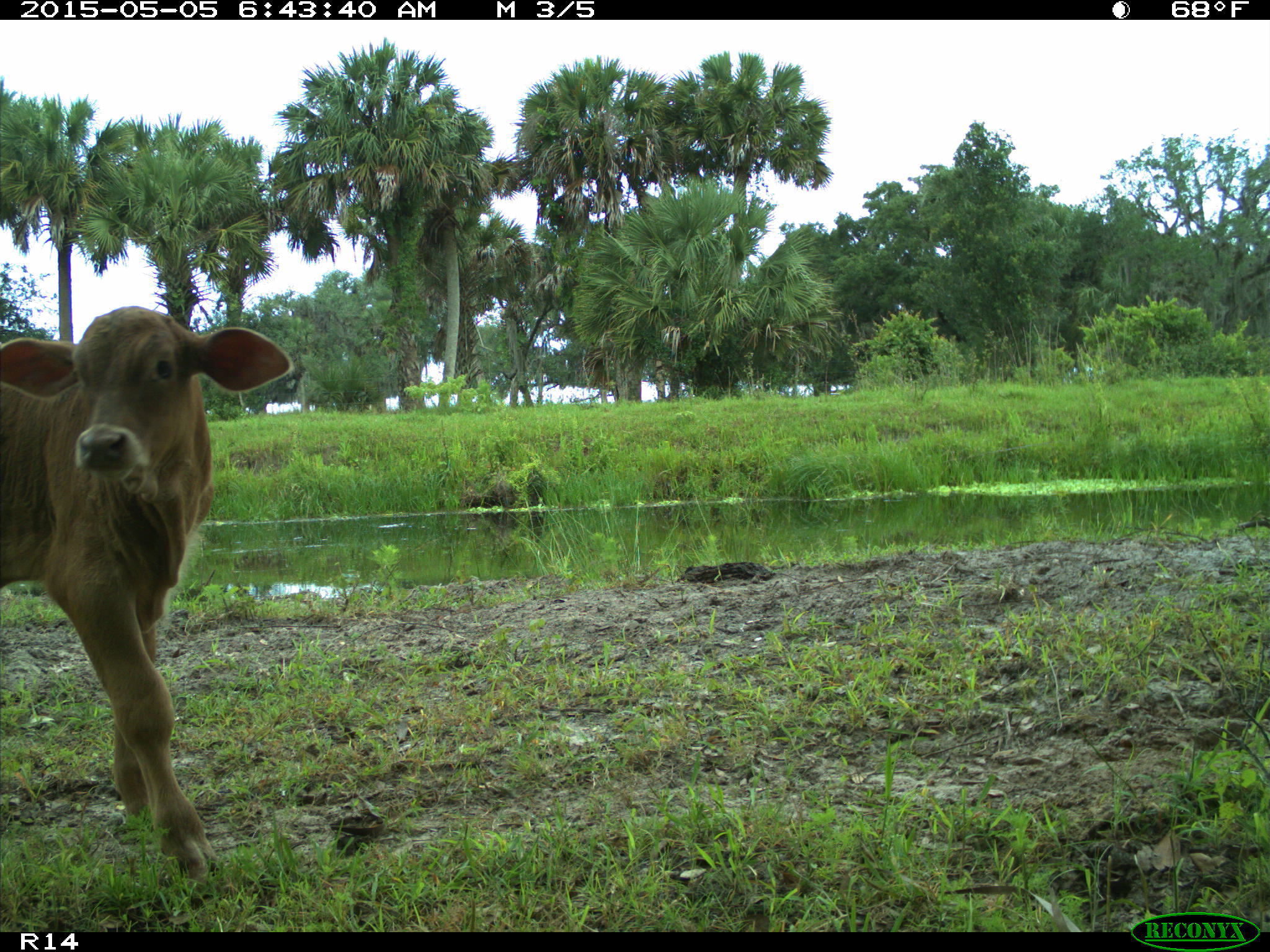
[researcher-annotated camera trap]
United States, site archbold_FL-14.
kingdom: Animalia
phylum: Chordata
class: Mammalia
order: Artiodactyla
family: Bovidae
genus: Bos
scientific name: Bos taurus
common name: domestic cow